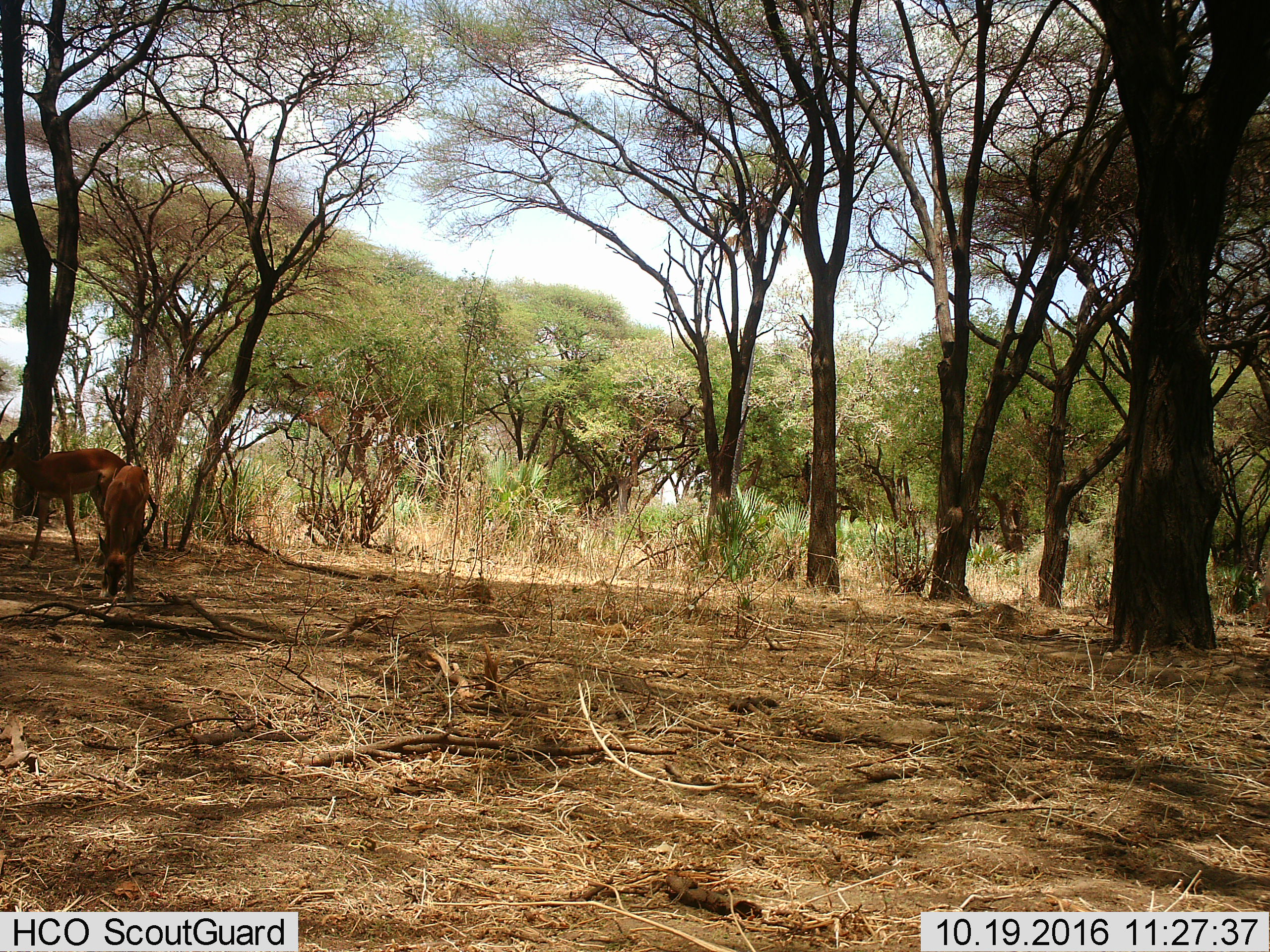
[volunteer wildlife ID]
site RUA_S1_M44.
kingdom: Animalia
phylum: Chordata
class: Mammalia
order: Artiodactyla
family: Bovidae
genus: Aepyceros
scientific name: Aepyceros melampus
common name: impala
Impala (Aepyceros melampus), count 2. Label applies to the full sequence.